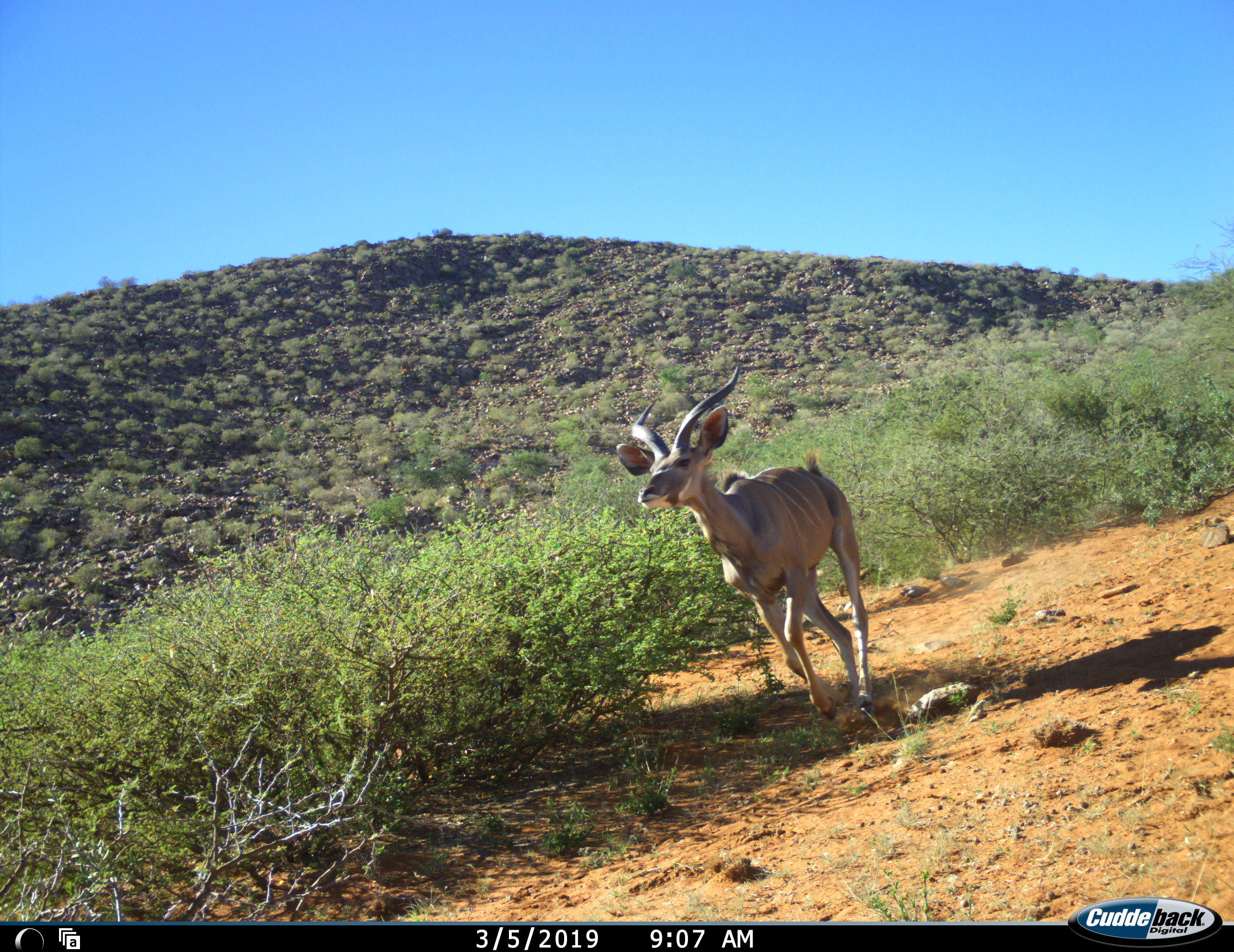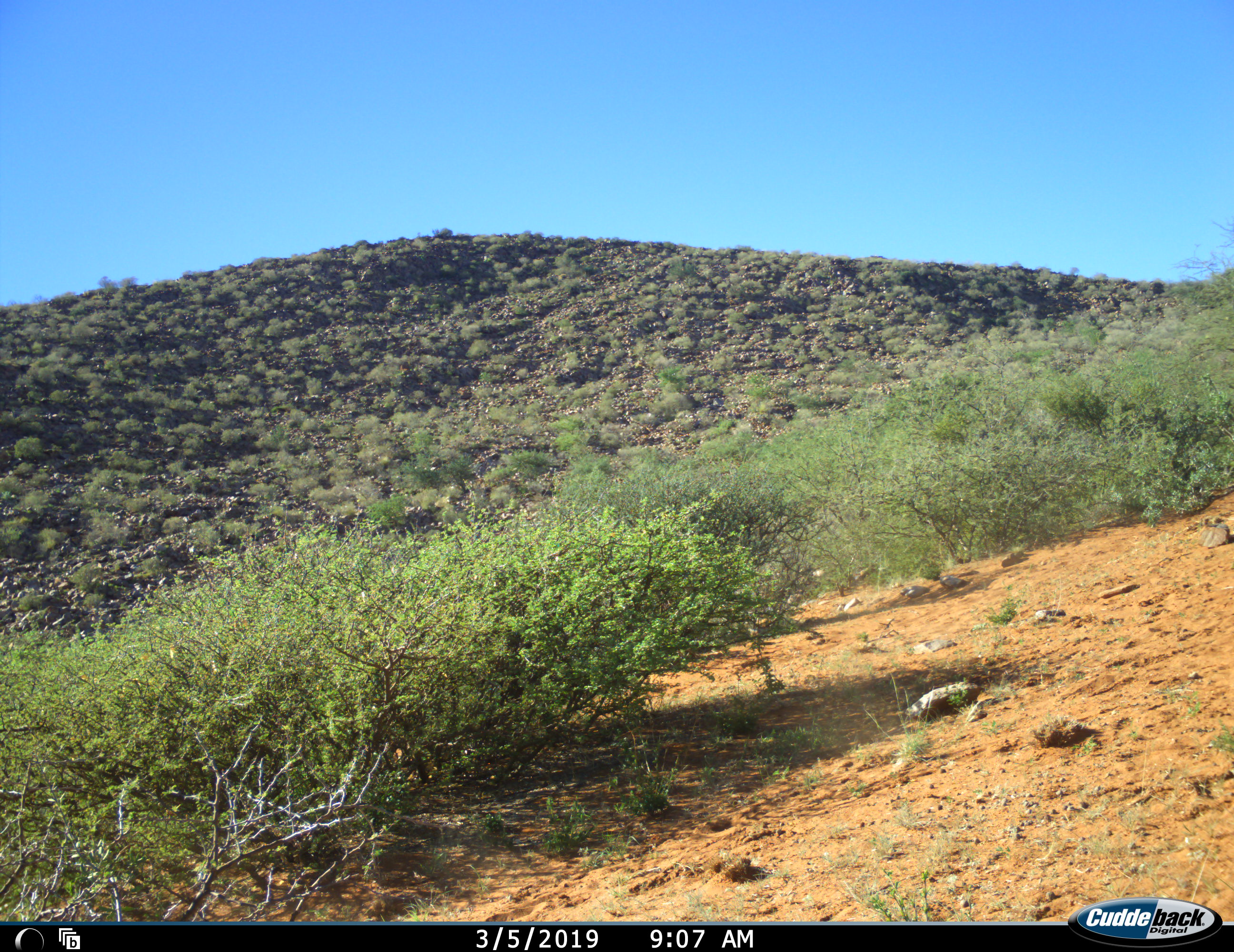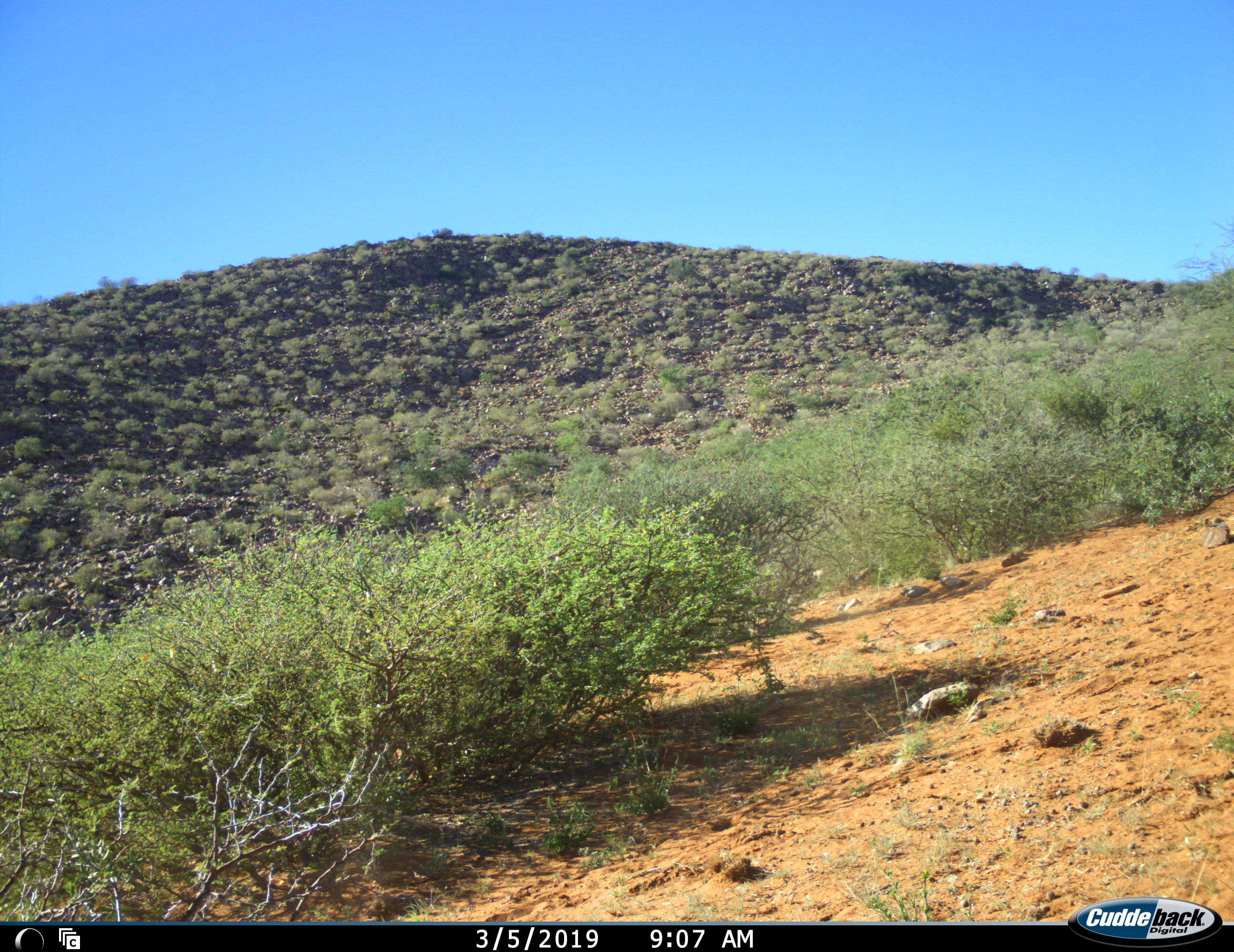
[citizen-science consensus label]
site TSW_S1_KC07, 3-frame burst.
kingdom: Animalia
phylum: Chordata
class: Mammalia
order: Artiodactyla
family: Bovidae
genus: Tragelaphus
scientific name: Tragelaphus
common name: kudu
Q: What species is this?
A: Kudu (Tragelaphus).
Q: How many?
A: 1.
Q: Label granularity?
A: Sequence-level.